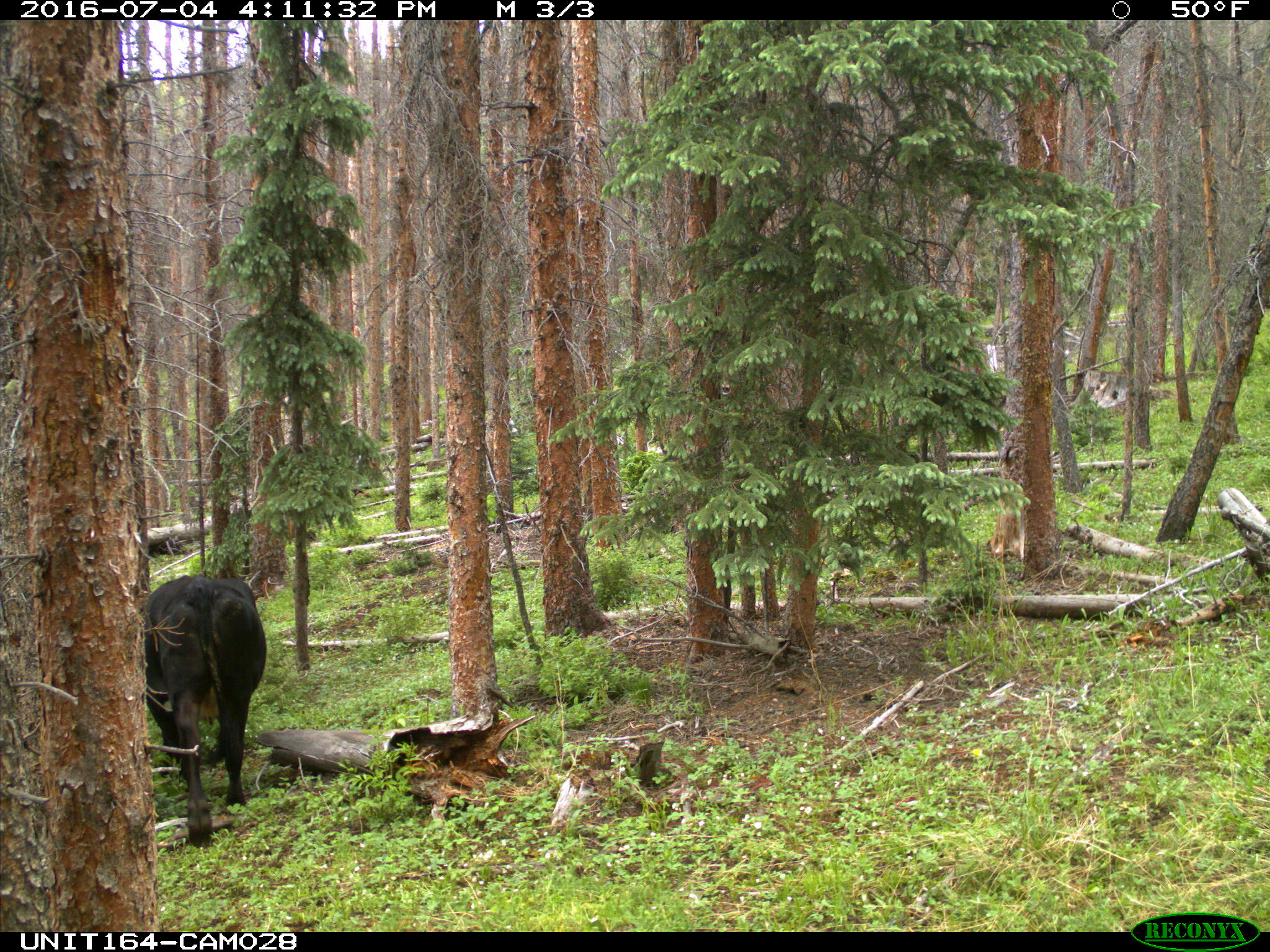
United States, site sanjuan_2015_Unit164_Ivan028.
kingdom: Animalia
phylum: Chordata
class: Mammalia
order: Artiodactyla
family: Bovidae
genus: Bos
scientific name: Bos taurus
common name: domestic cow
Bos taurus (domestic cow).